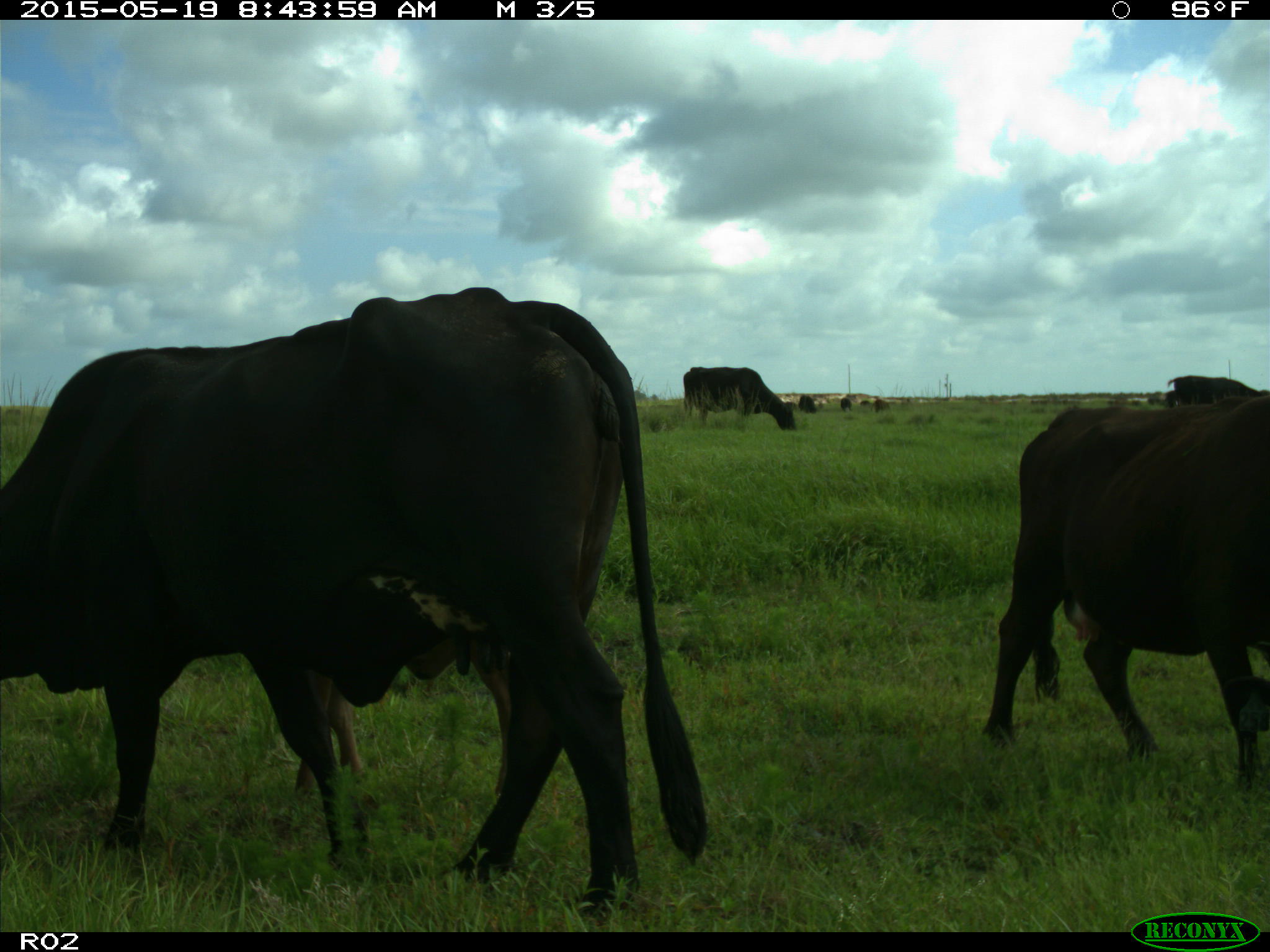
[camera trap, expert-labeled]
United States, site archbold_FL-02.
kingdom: Animalia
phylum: Chordata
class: Mammalia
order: Artiodactyla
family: Bovidae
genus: Bos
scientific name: Bos taurus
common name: domestic cow